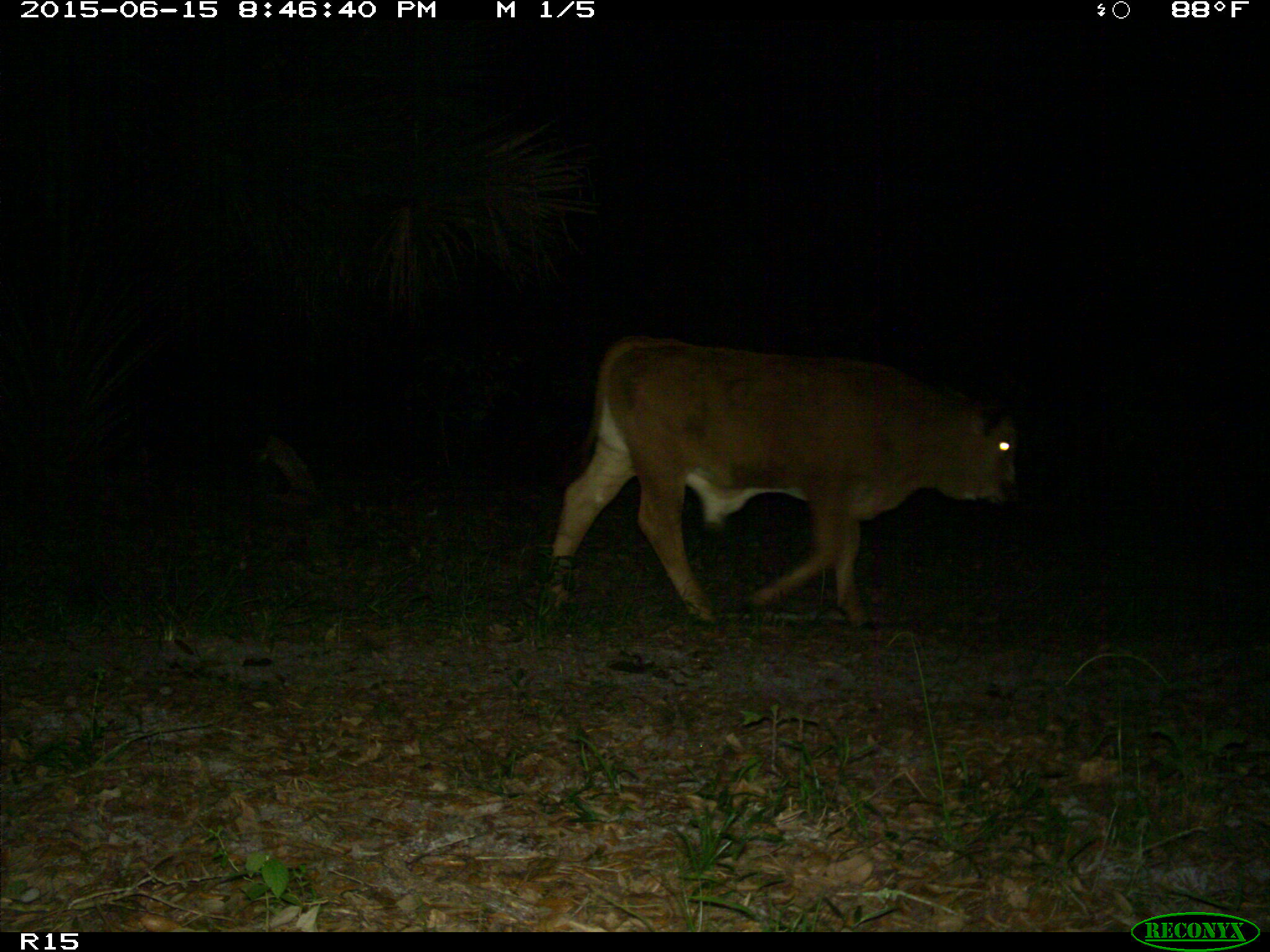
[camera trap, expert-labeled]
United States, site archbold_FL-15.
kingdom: Animalia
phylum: Chordata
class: Mammalia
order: Artiodactyla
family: Bovidae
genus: Bos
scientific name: Bos taurus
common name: domestic cow